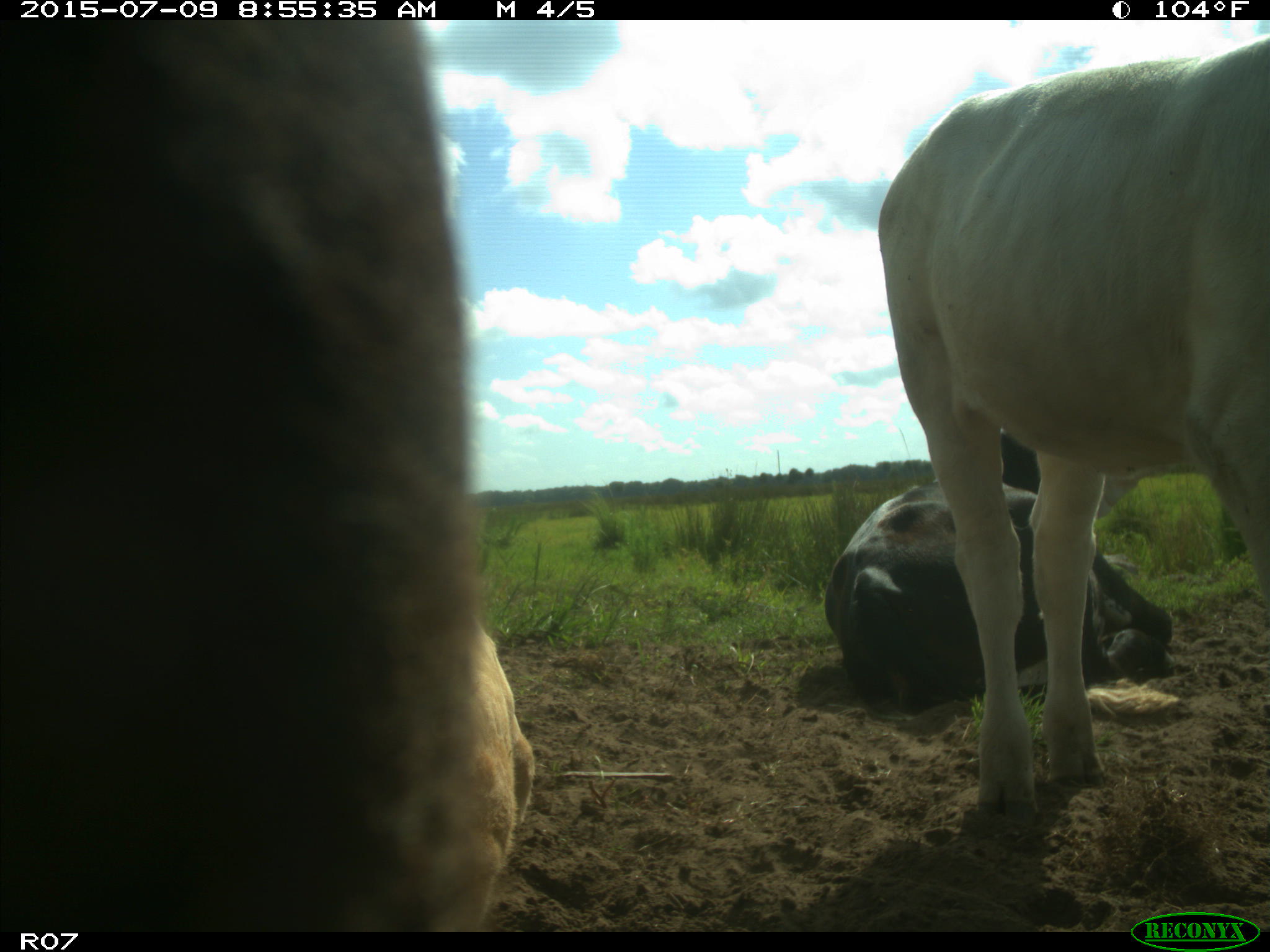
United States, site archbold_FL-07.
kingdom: Animalia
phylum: Chordata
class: Mammalia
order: Artiodactyla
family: Bovidae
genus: Bos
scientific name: Bos taurus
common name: domestic cow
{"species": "Bos taurus (domestic cow)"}